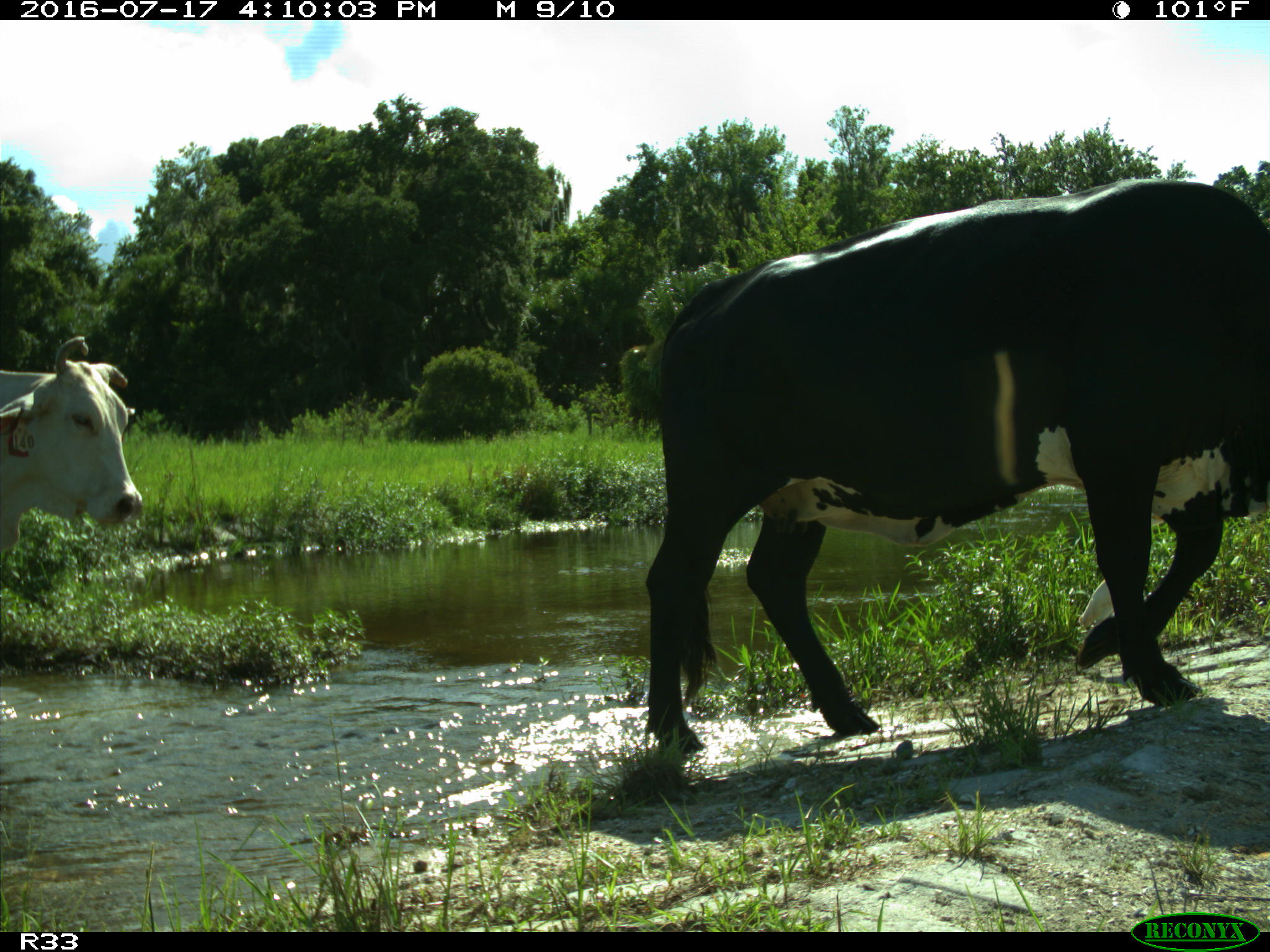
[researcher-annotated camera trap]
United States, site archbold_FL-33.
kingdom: Animalia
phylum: Chordata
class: Mammalia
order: Artiodactyla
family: Bovidae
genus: Bos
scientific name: Bos taurus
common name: domestic cow